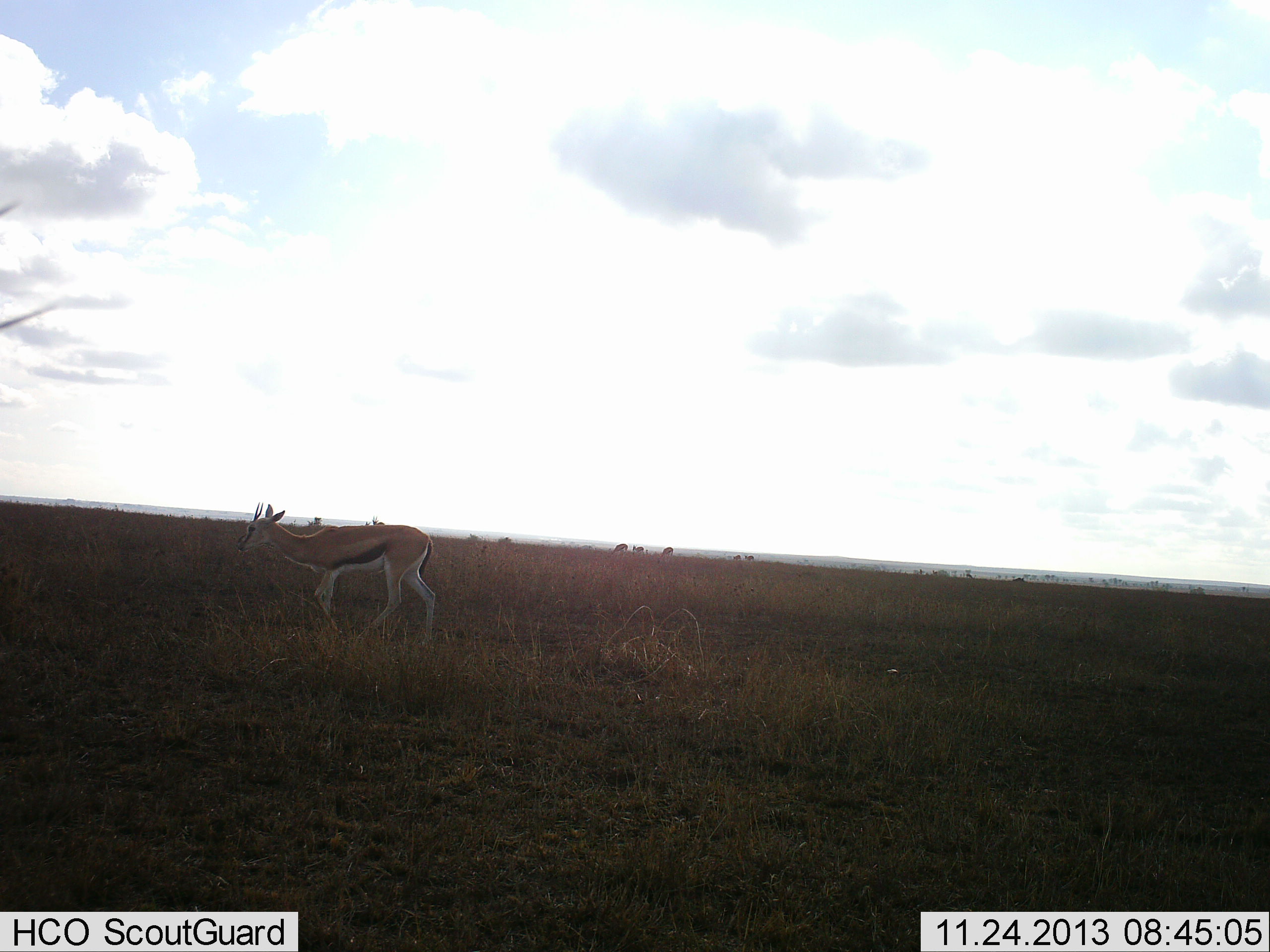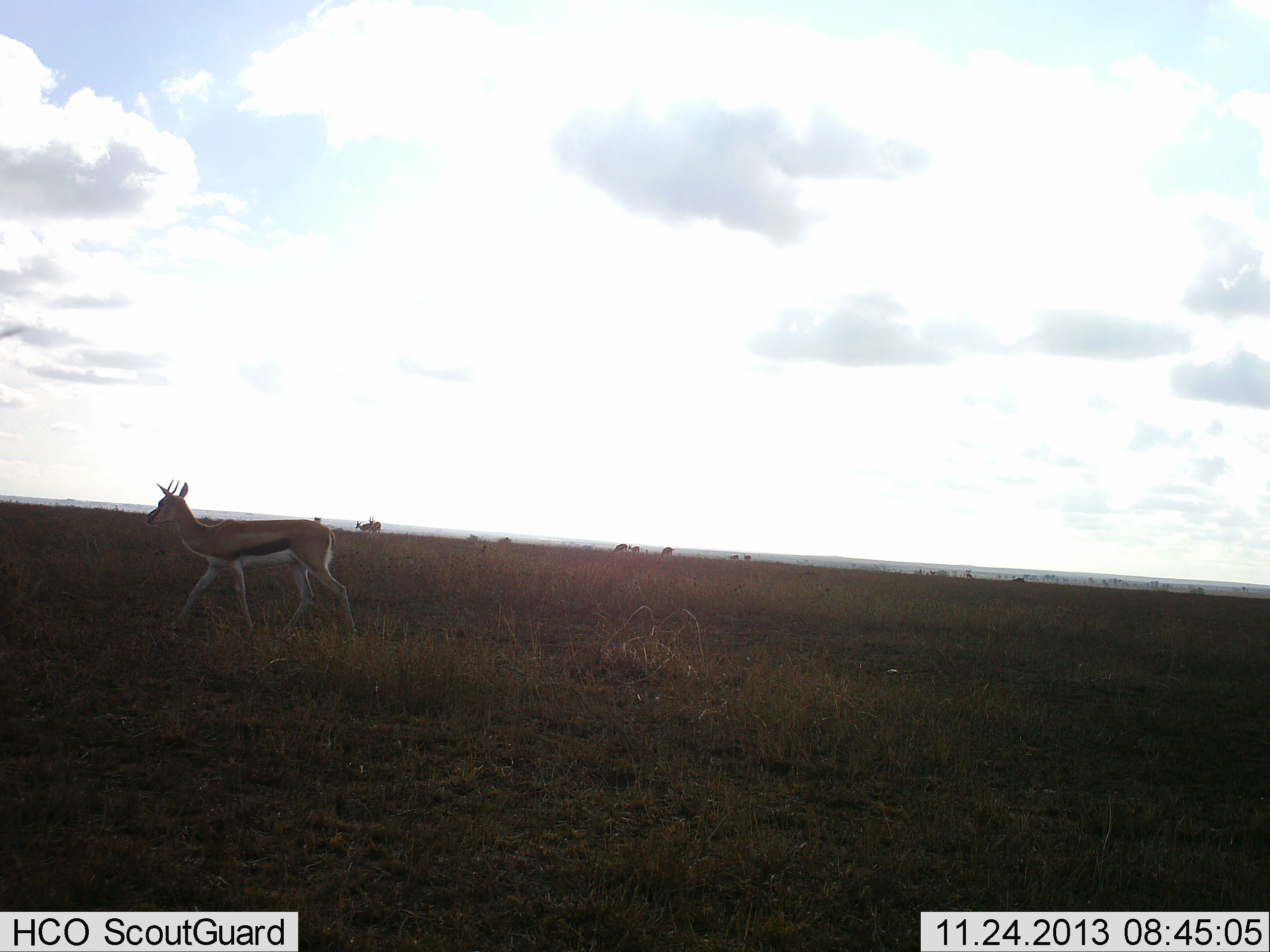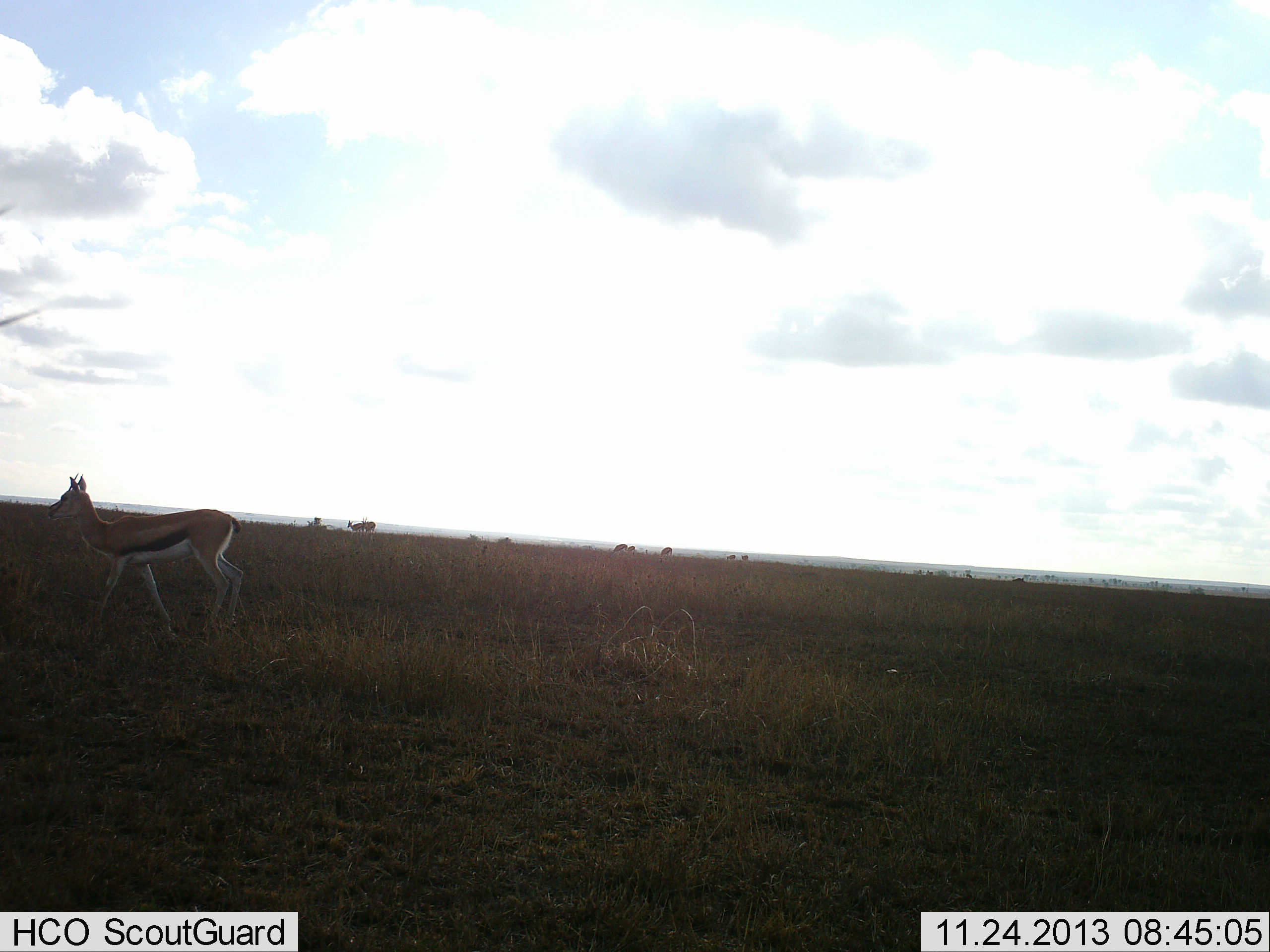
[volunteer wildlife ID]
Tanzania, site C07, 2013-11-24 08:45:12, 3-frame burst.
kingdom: Animalia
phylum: Chordata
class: Mammalia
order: Artiodactyla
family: Bovidae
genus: Eudorcas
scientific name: Eudorcas thomsonii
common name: thomson's gazelle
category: gazellethomsons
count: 1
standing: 18%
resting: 0%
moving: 97%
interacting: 0%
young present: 0%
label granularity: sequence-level